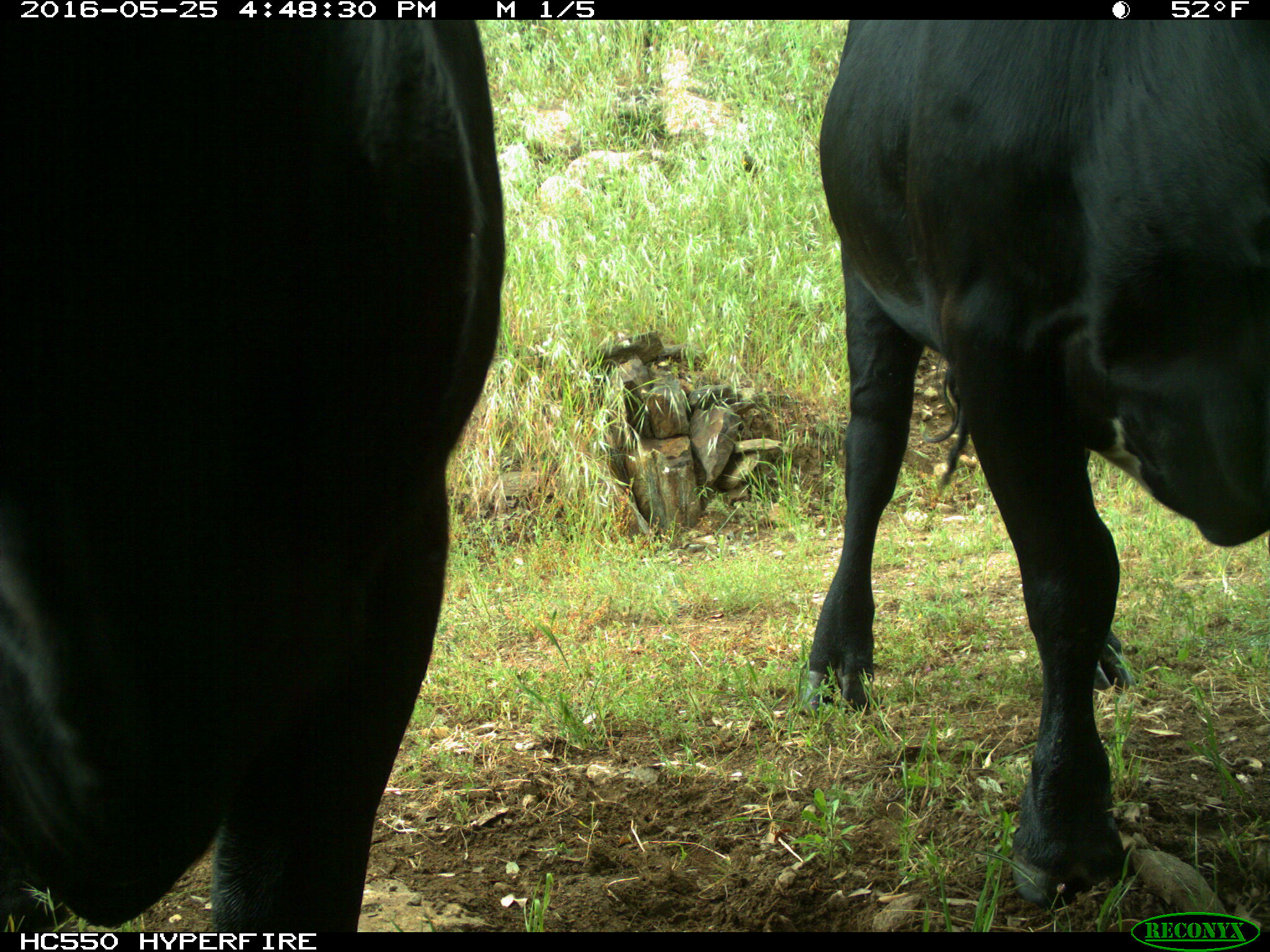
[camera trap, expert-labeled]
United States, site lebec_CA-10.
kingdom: Animalia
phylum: Chordata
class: Mammalia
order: Artiodactyla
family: Bovidae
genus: Bos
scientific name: Bos taurus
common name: domestic cow